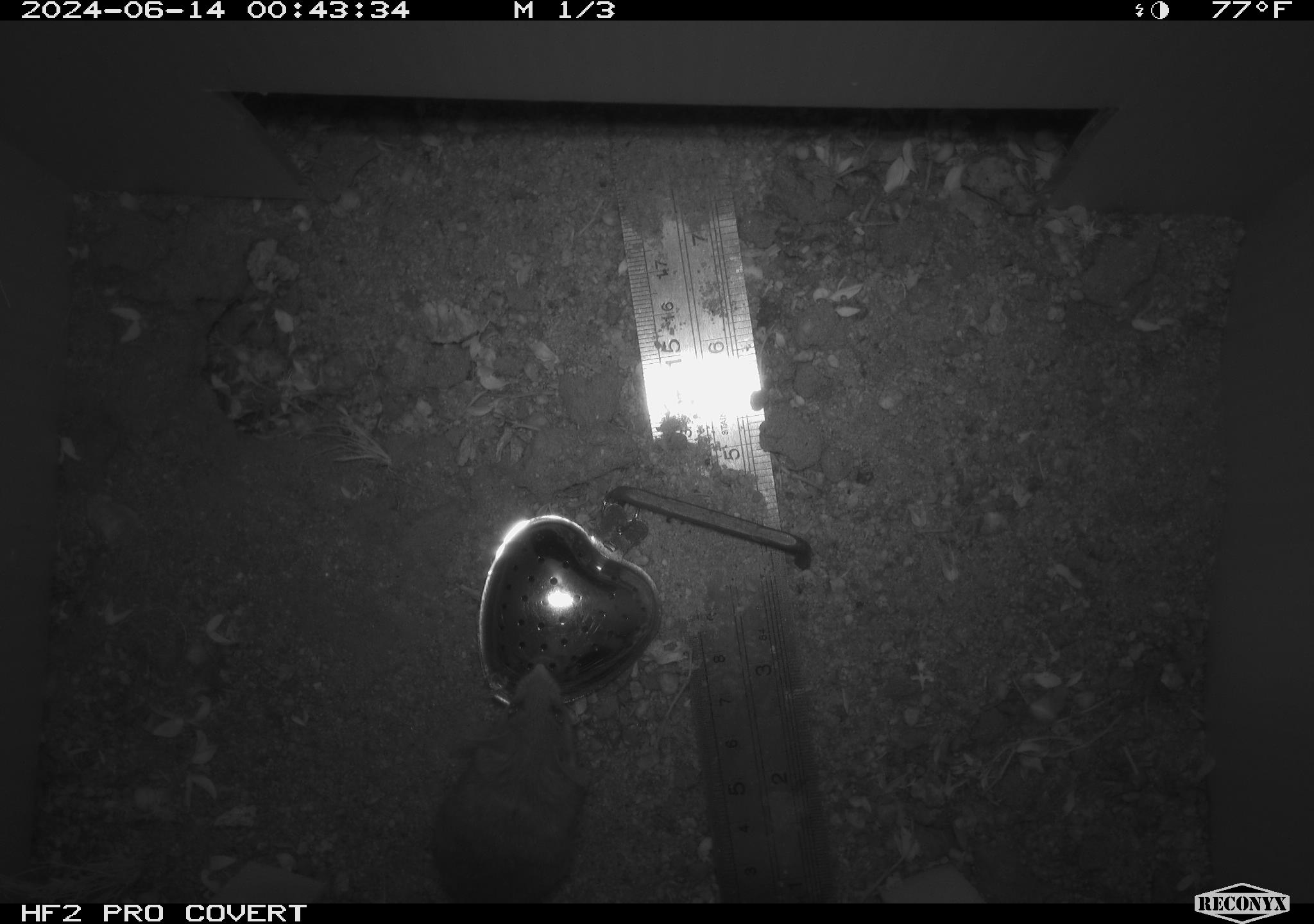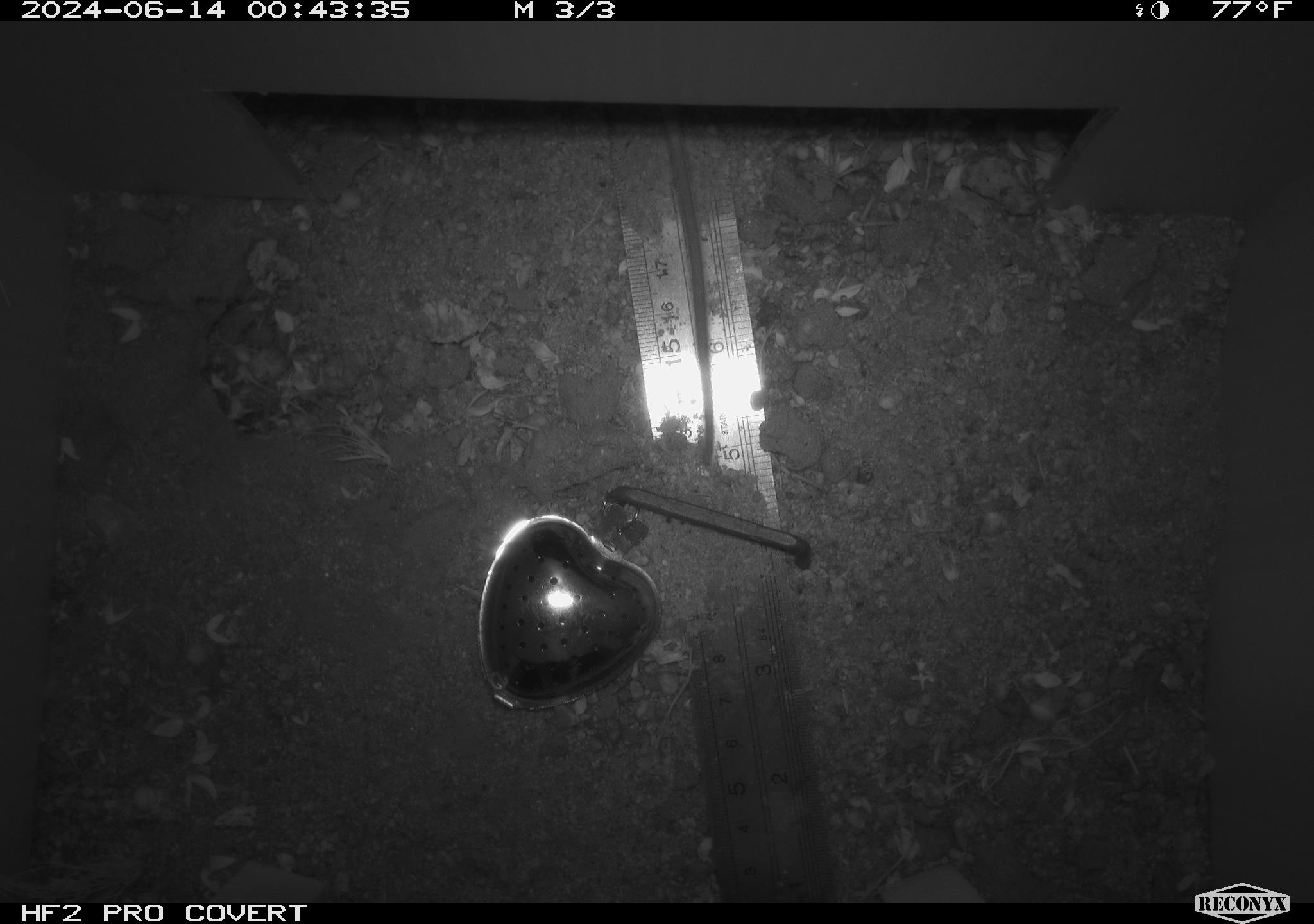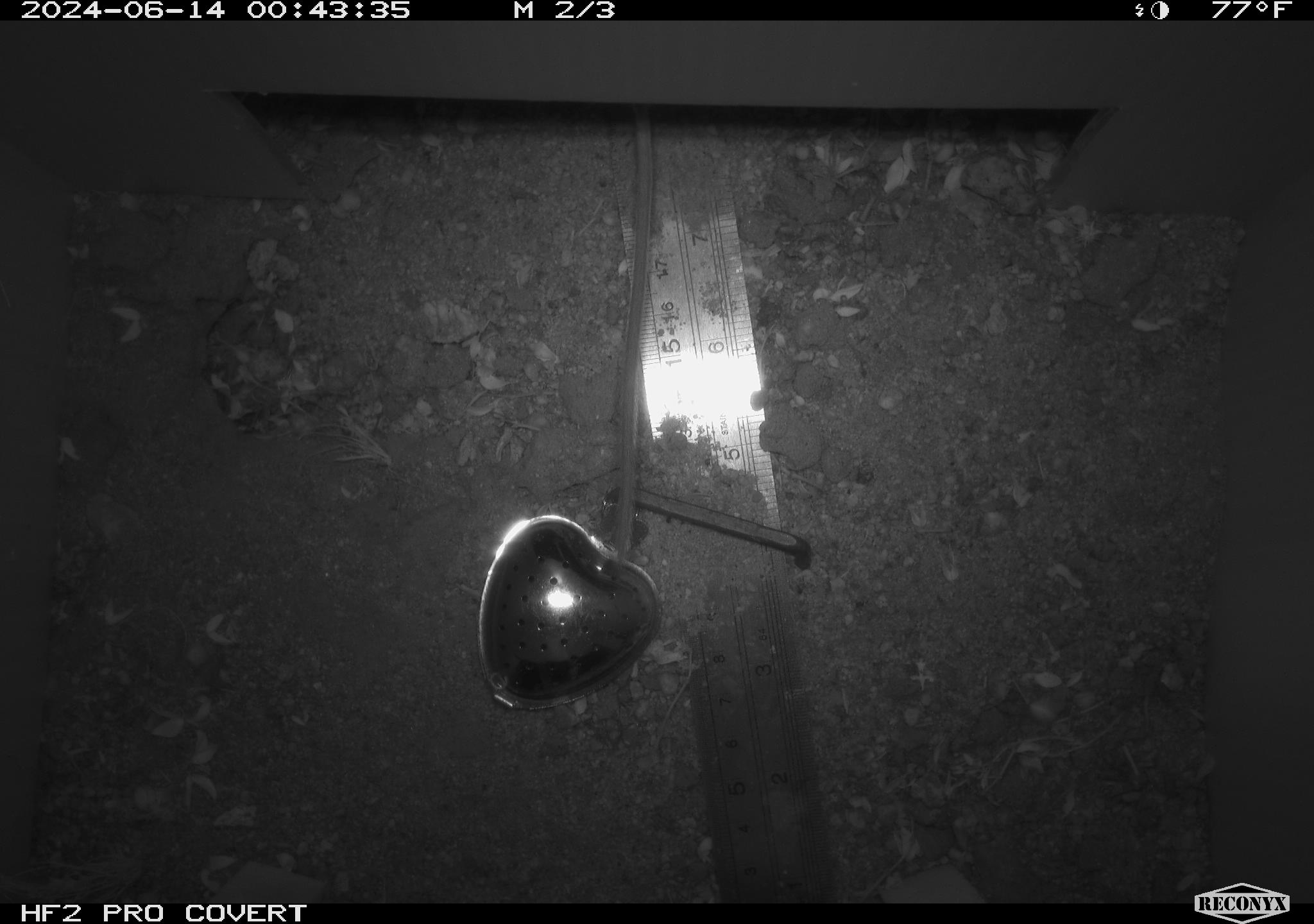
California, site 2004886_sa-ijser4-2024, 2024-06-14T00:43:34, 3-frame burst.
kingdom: Animalia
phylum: Chordata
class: Mammalia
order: Rodentia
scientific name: Rodentia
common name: mouse species